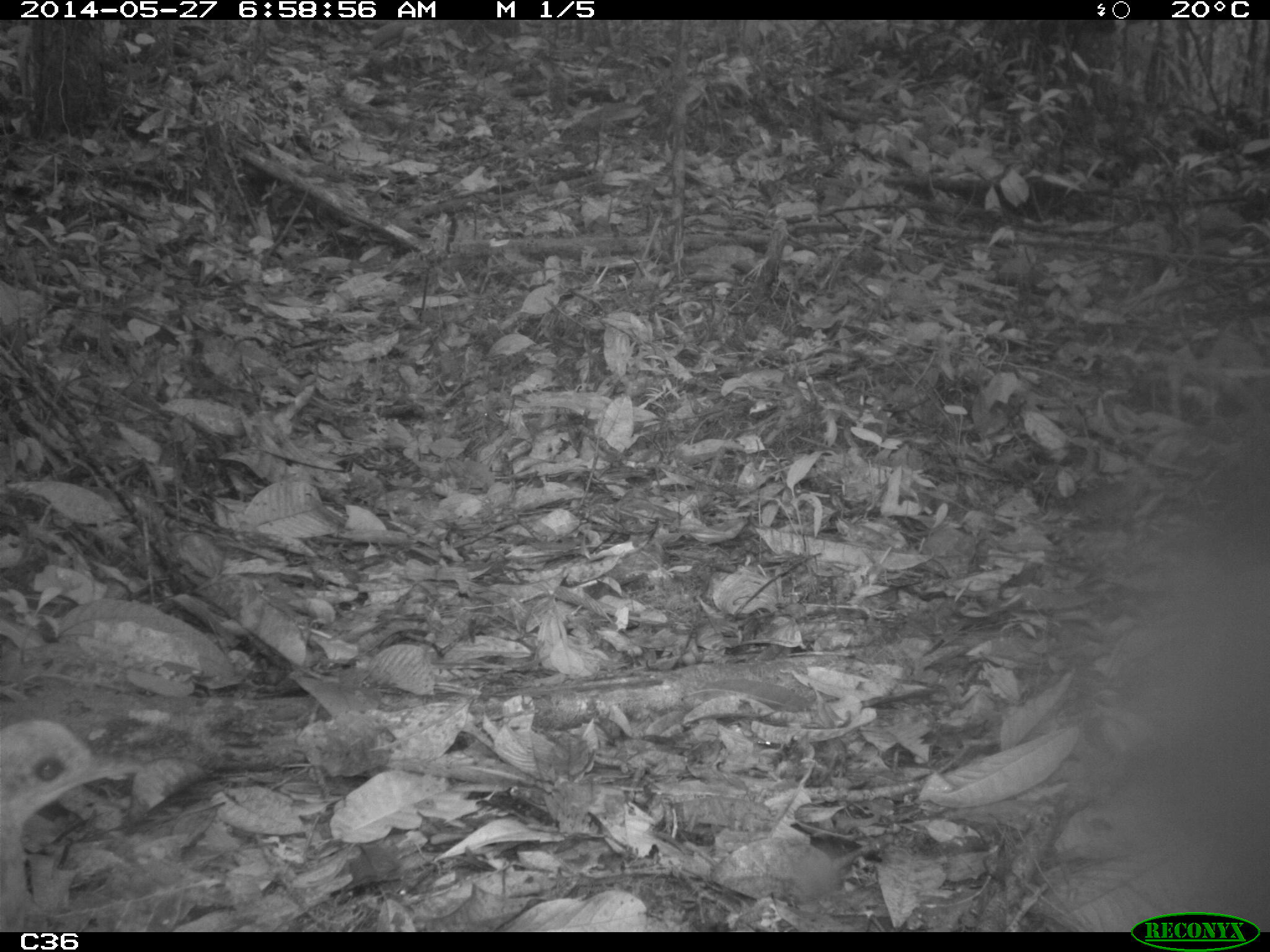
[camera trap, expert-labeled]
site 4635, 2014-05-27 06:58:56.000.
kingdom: Animalia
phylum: Chordata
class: Aves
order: Tinamiformes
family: Tinamidae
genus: Tinamus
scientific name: Tinamus major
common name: great tinamou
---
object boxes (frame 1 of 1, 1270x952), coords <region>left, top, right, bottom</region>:
tinamus major: <region>0, 717, 142, 932</region>